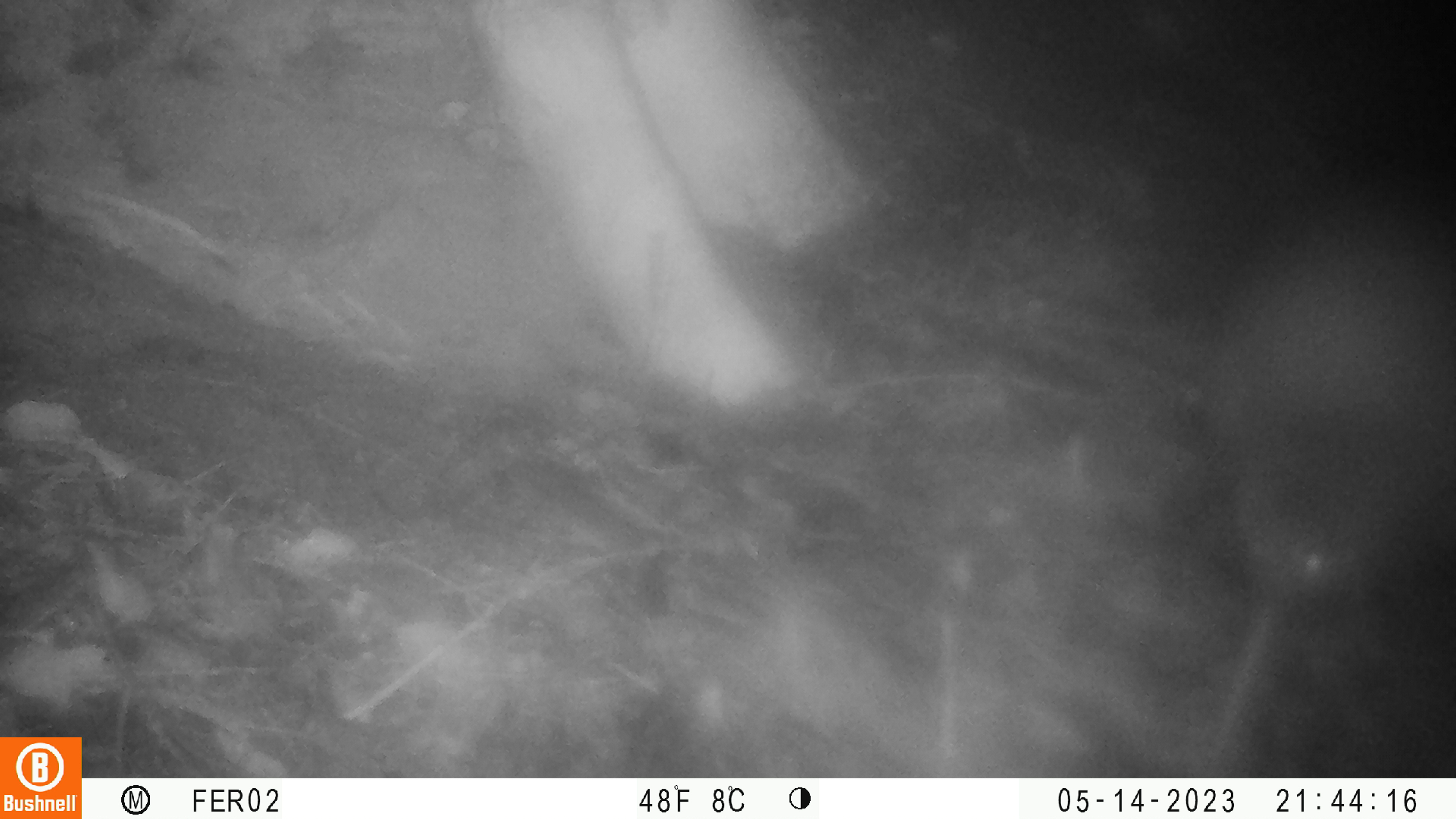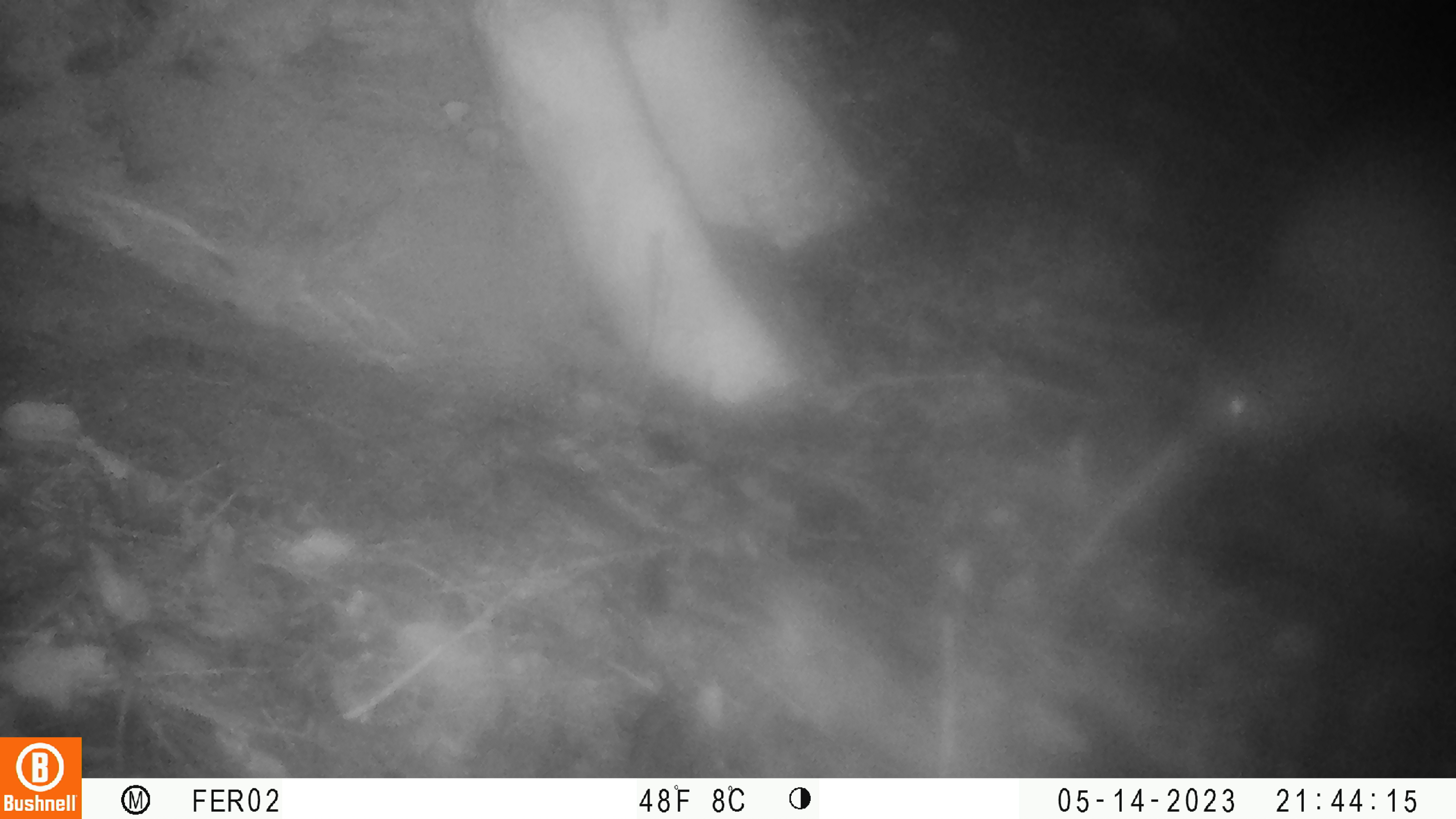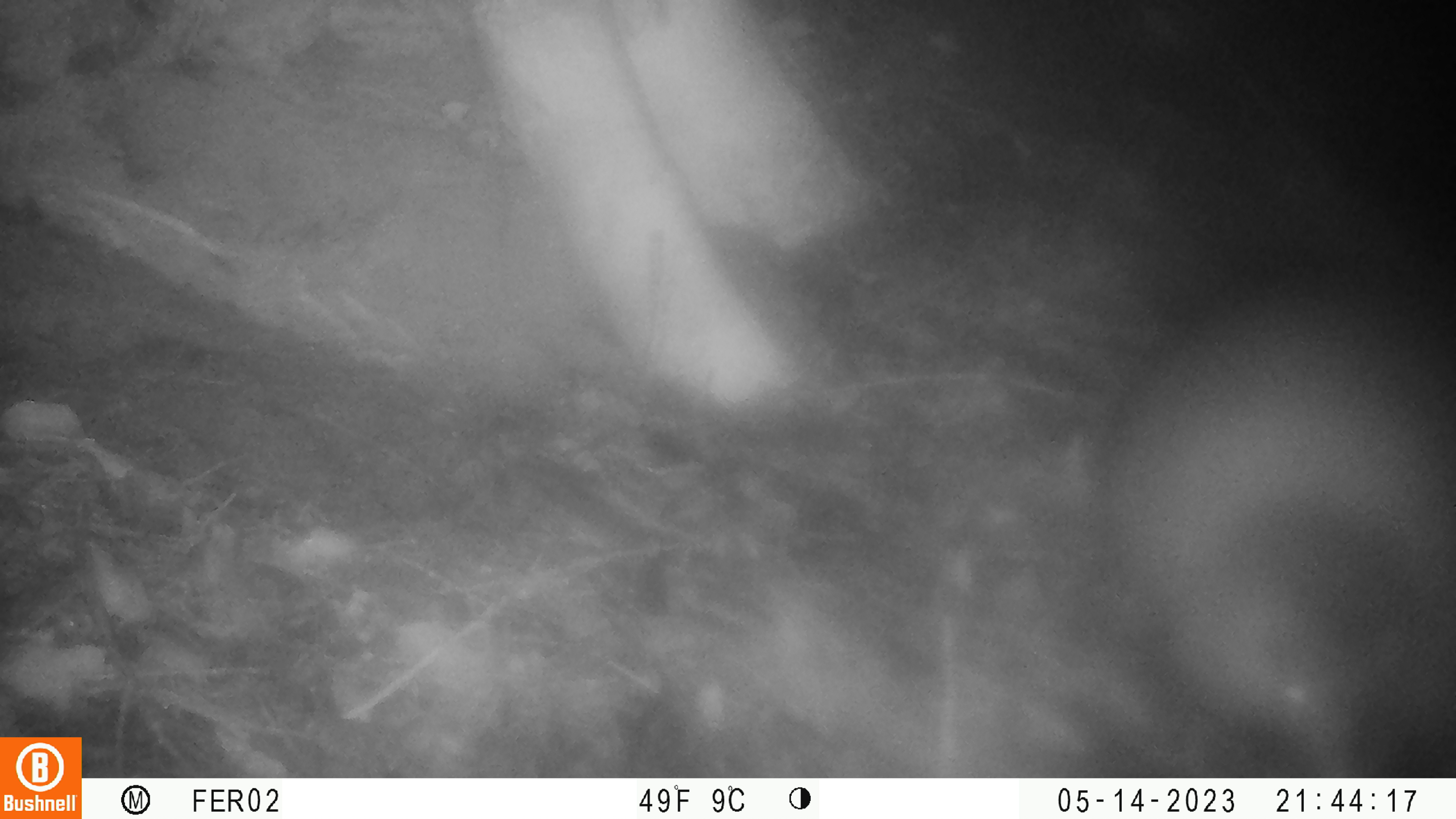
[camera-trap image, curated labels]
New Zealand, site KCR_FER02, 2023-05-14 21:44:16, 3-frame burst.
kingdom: Animalia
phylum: Chordata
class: Aves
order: Apterygiformes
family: Apterygidae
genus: Apteryx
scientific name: Apteryx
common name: kiwi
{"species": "kiwi (Apteryx)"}